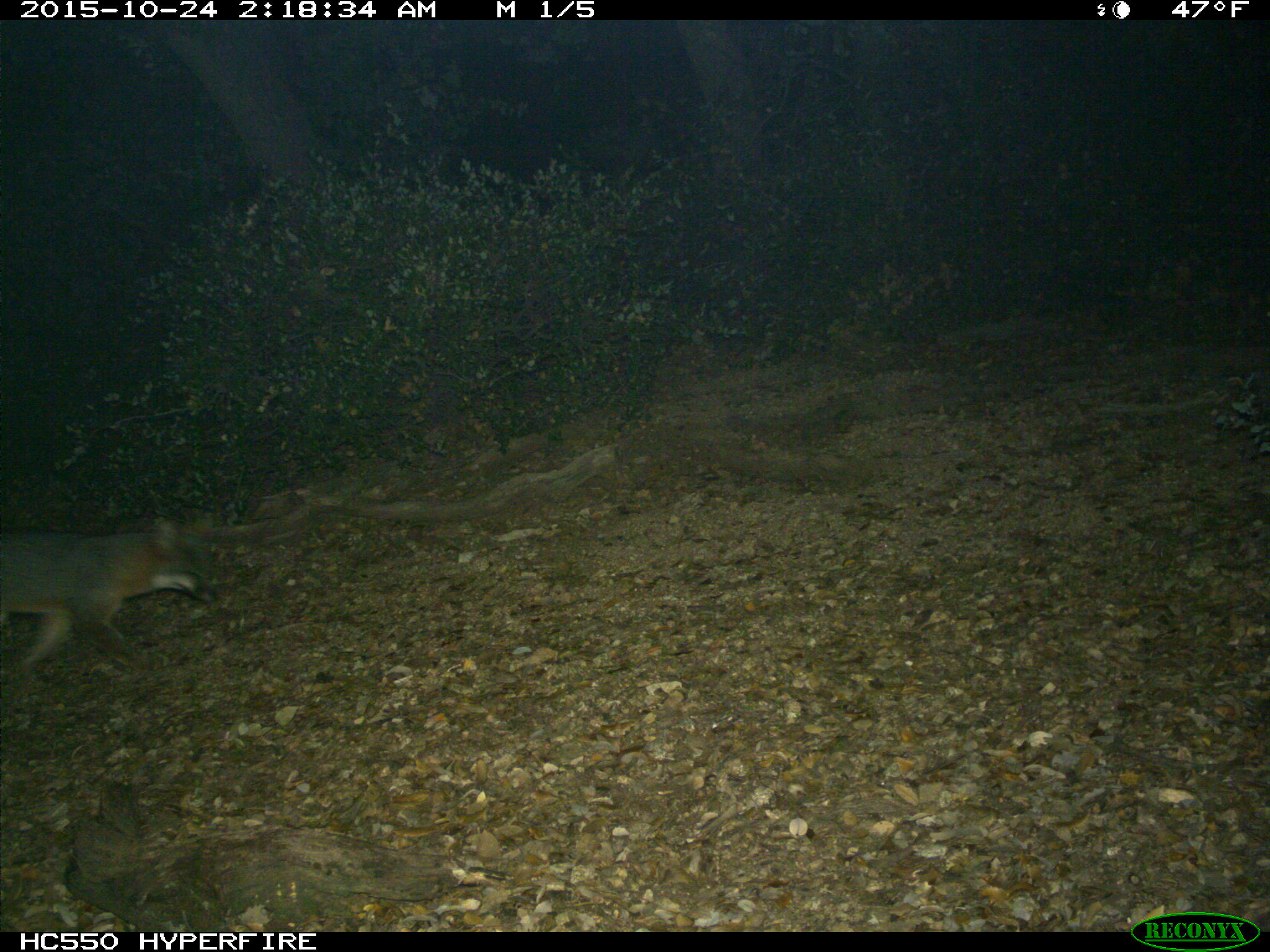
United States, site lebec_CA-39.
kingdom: Animalia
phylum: Chordata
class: Mammalia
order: Carnivora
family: Canidae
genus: Urocyon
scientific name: Urocyon cinereoargenteus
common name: gray fox